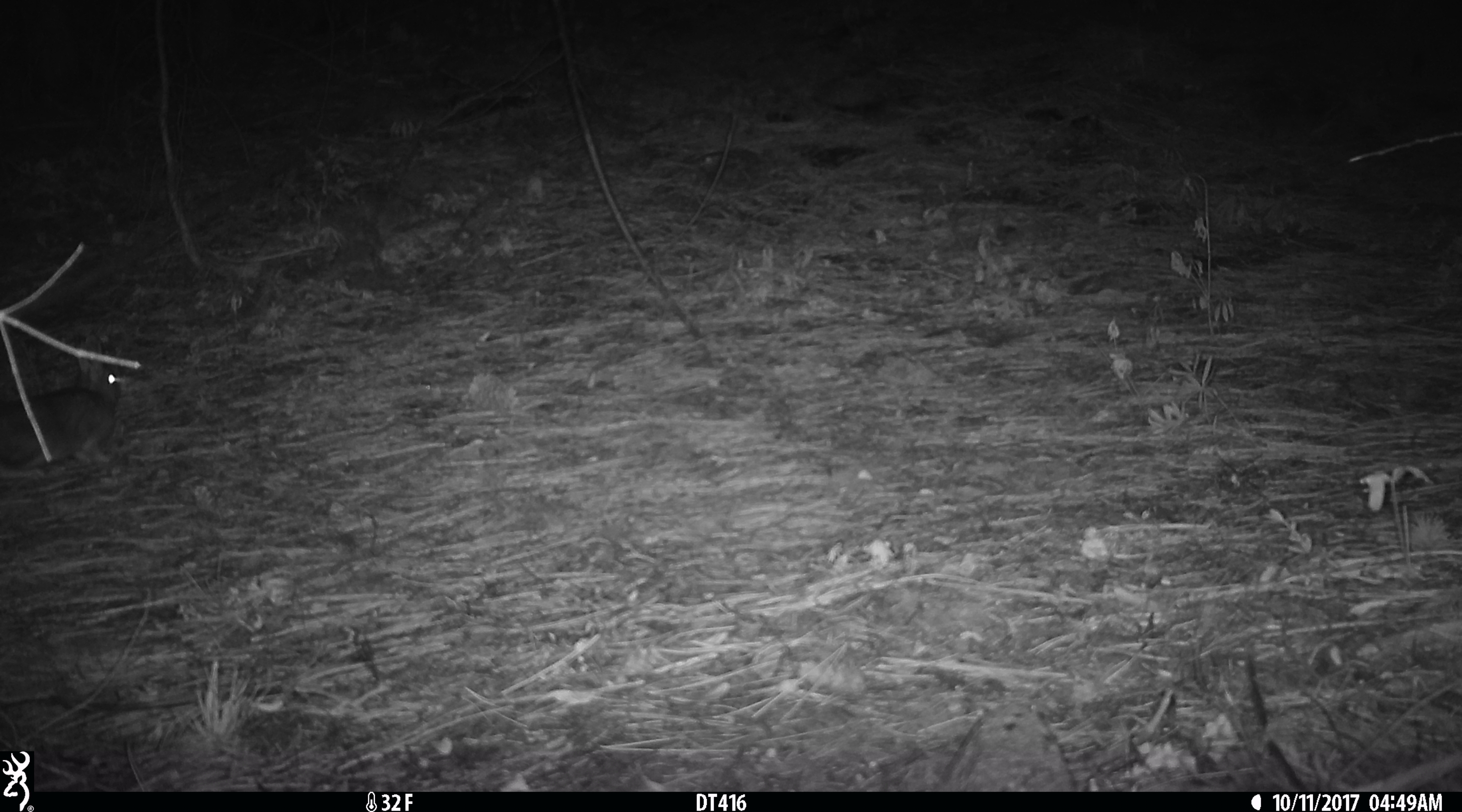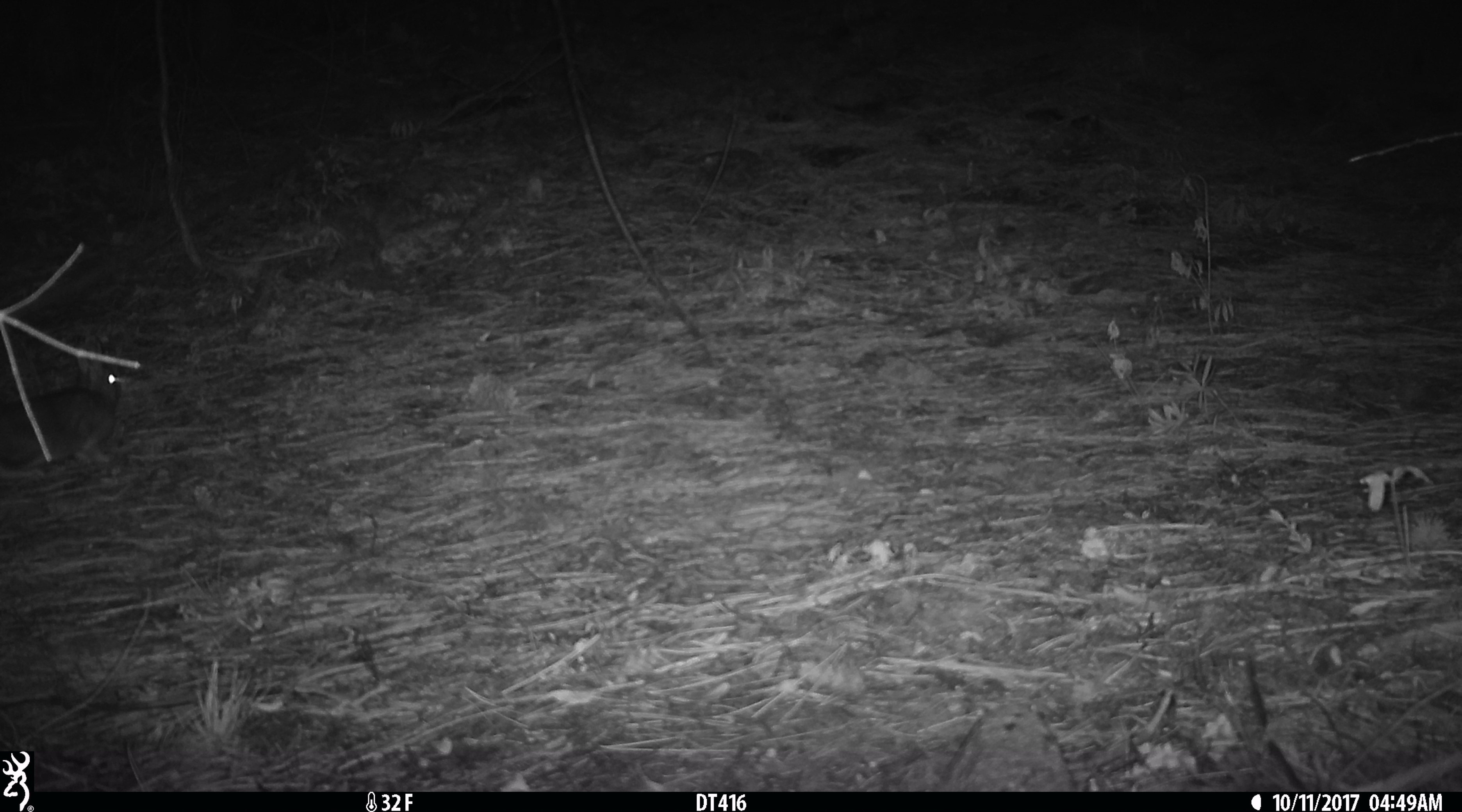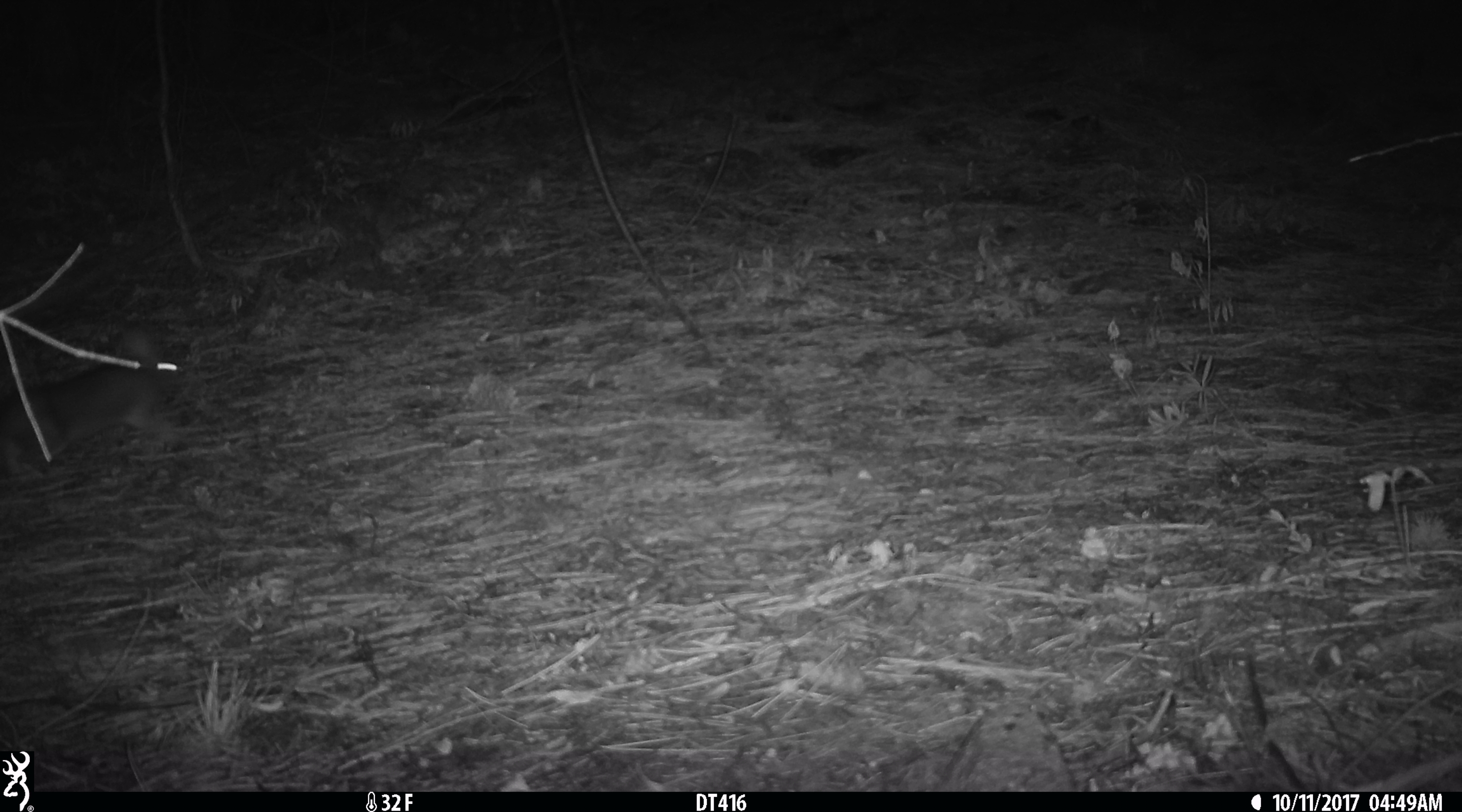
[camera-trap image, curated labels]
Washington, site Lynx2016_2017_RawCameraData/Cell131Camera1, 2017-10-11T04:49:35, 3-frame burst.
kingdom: Animalia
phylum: Chordata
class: Mammalia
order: Lagomorpha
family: Leporidae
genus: Lepus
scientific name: Lepus americanus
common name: snowshoe hare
Lepus americanus (snowshoe hare). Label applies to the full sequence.